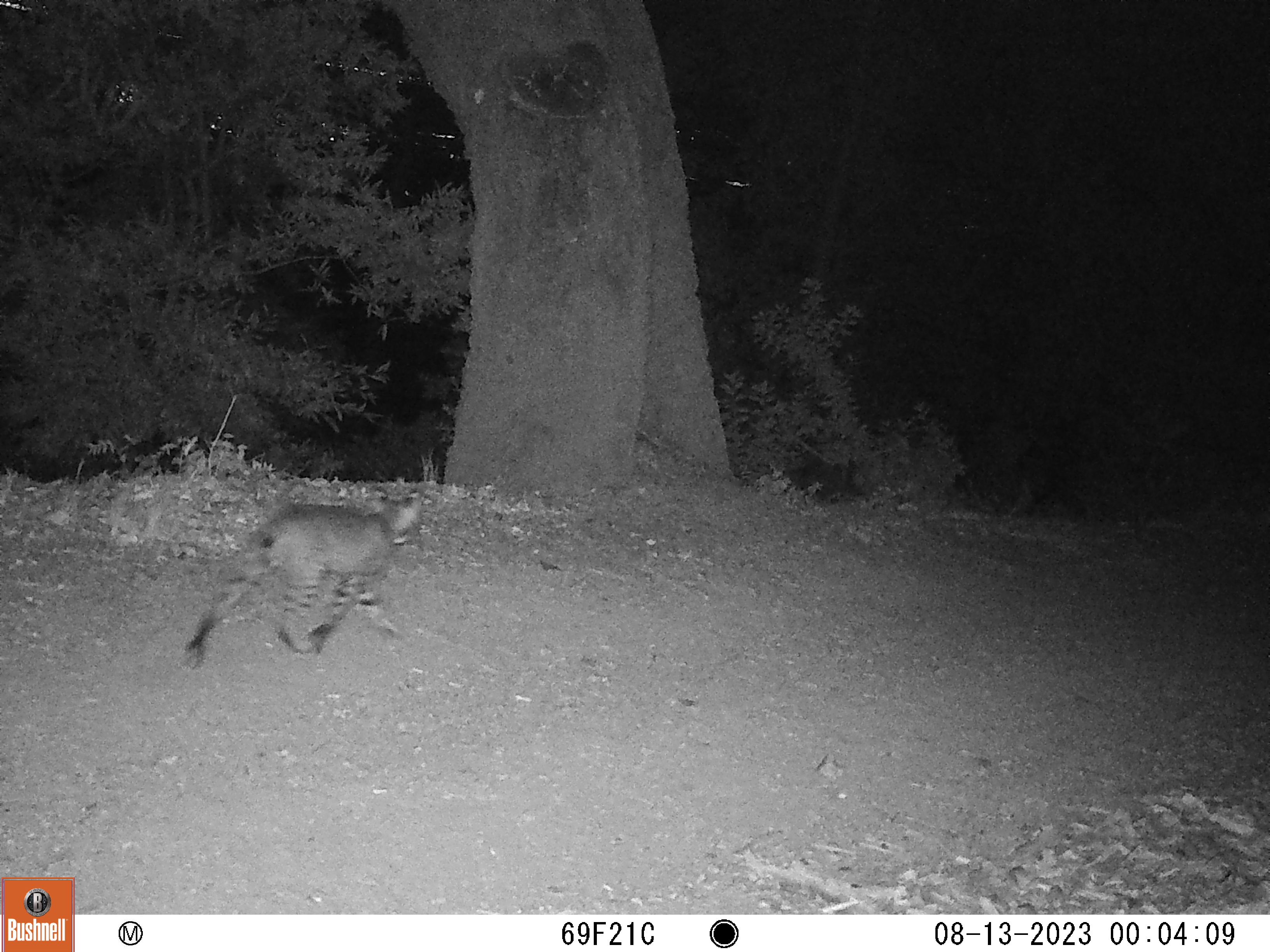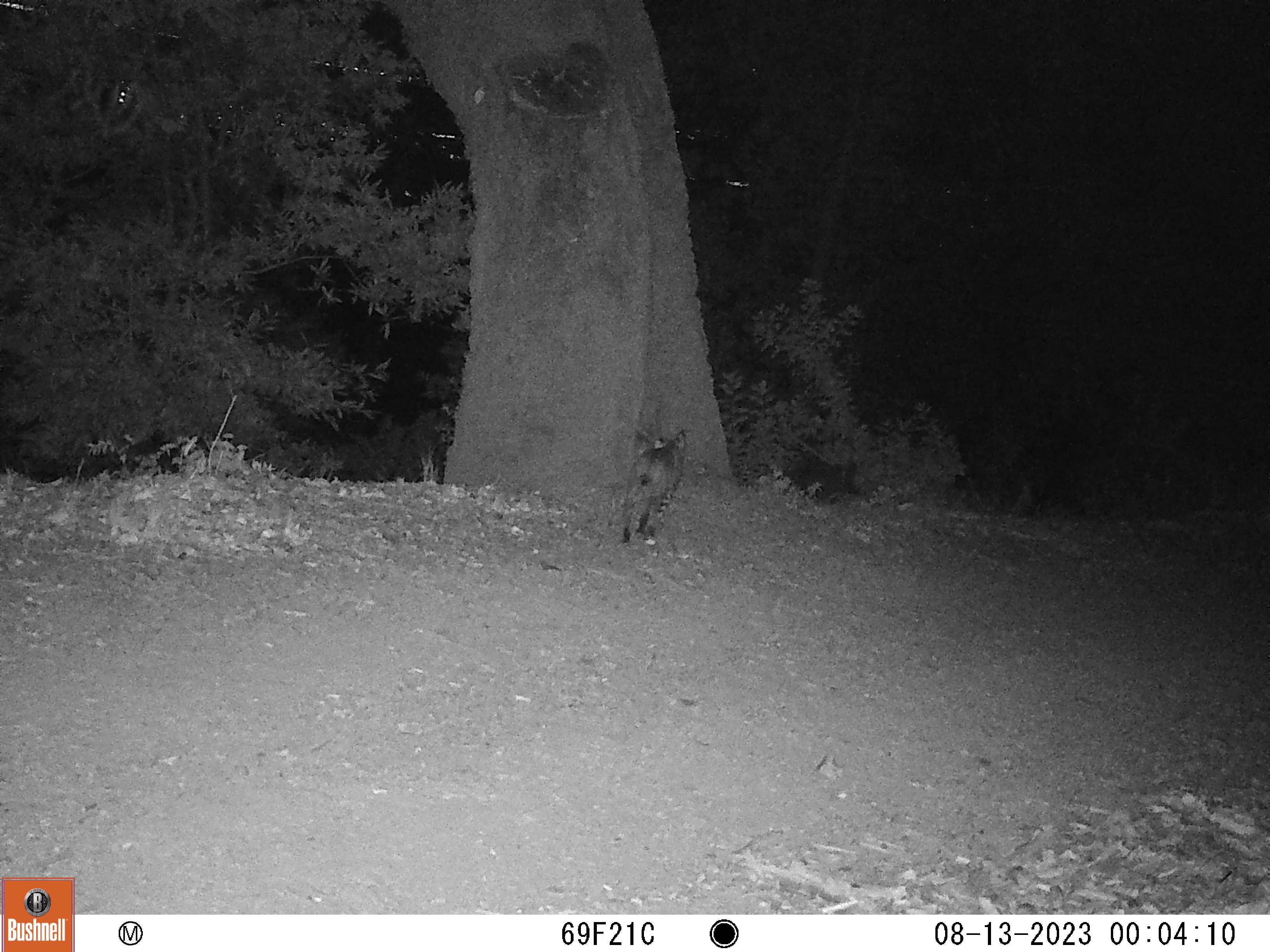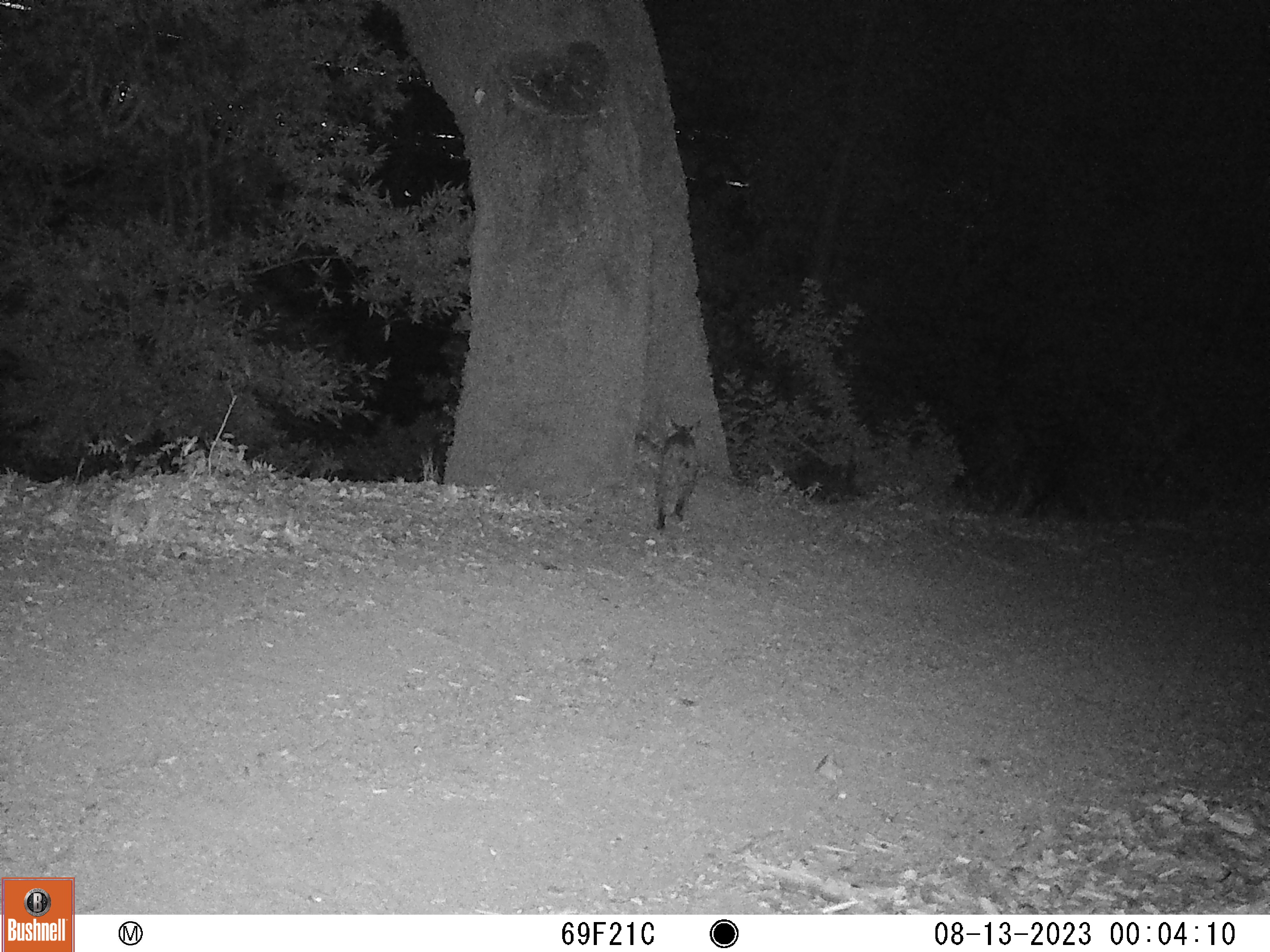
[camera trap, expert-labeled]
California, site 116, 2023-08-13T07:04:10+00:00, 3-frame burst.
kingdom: Animalia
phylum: Chordata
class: Mammalia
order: Carnivora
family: Felidae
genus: Lynx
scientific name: Lynx rufus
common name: bobcat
Bobcat (Lynx rufus).